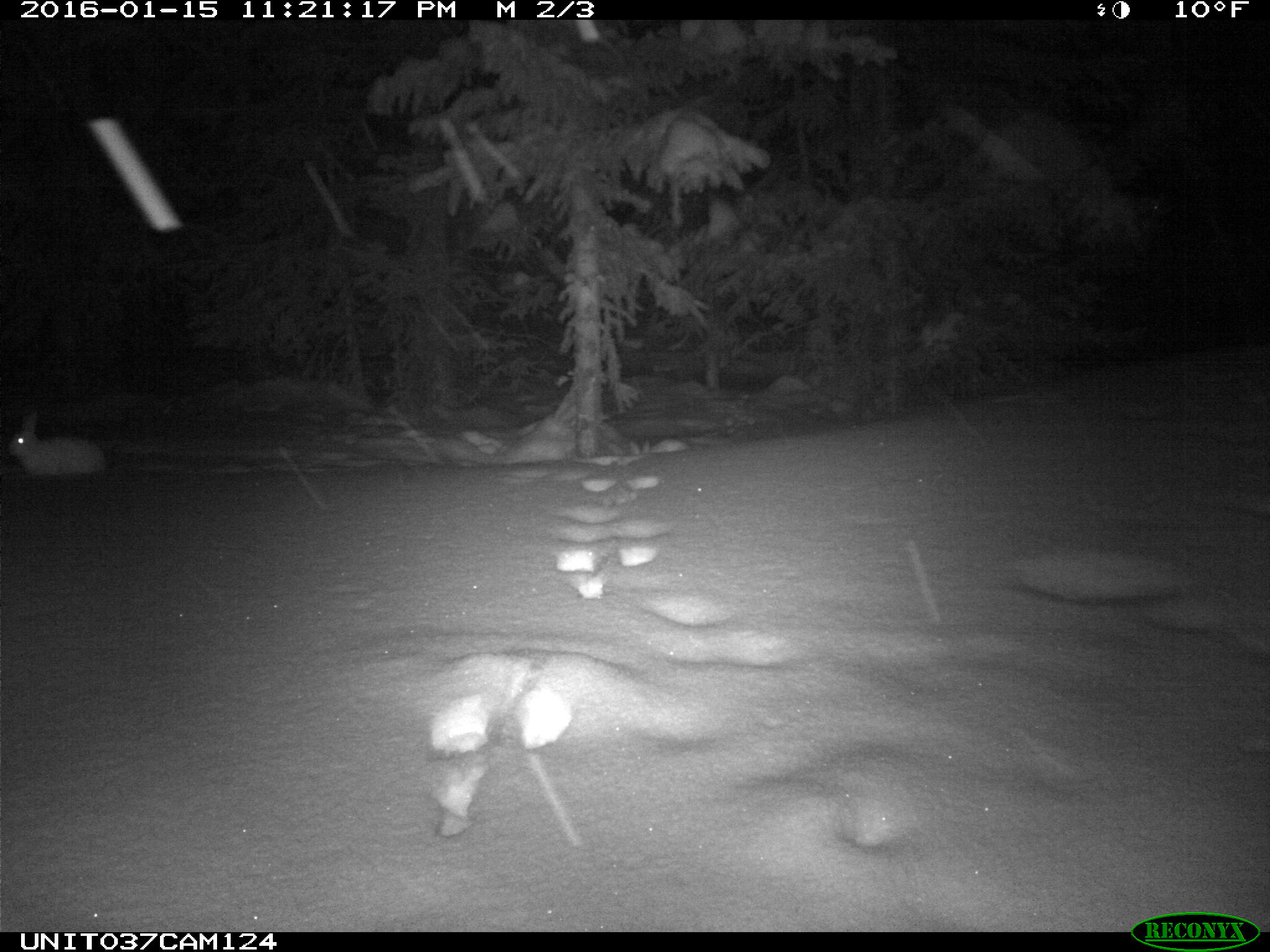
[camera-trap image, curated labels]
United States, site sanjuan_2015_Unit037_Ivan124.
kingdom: Animalia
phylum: Chordata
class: Mammalia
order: Lagomorpha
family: Leporidae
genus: Lepus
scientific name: Lepus americanus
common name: snowshoe hare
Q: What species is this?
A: Lepus americanus (snowshoe hare).